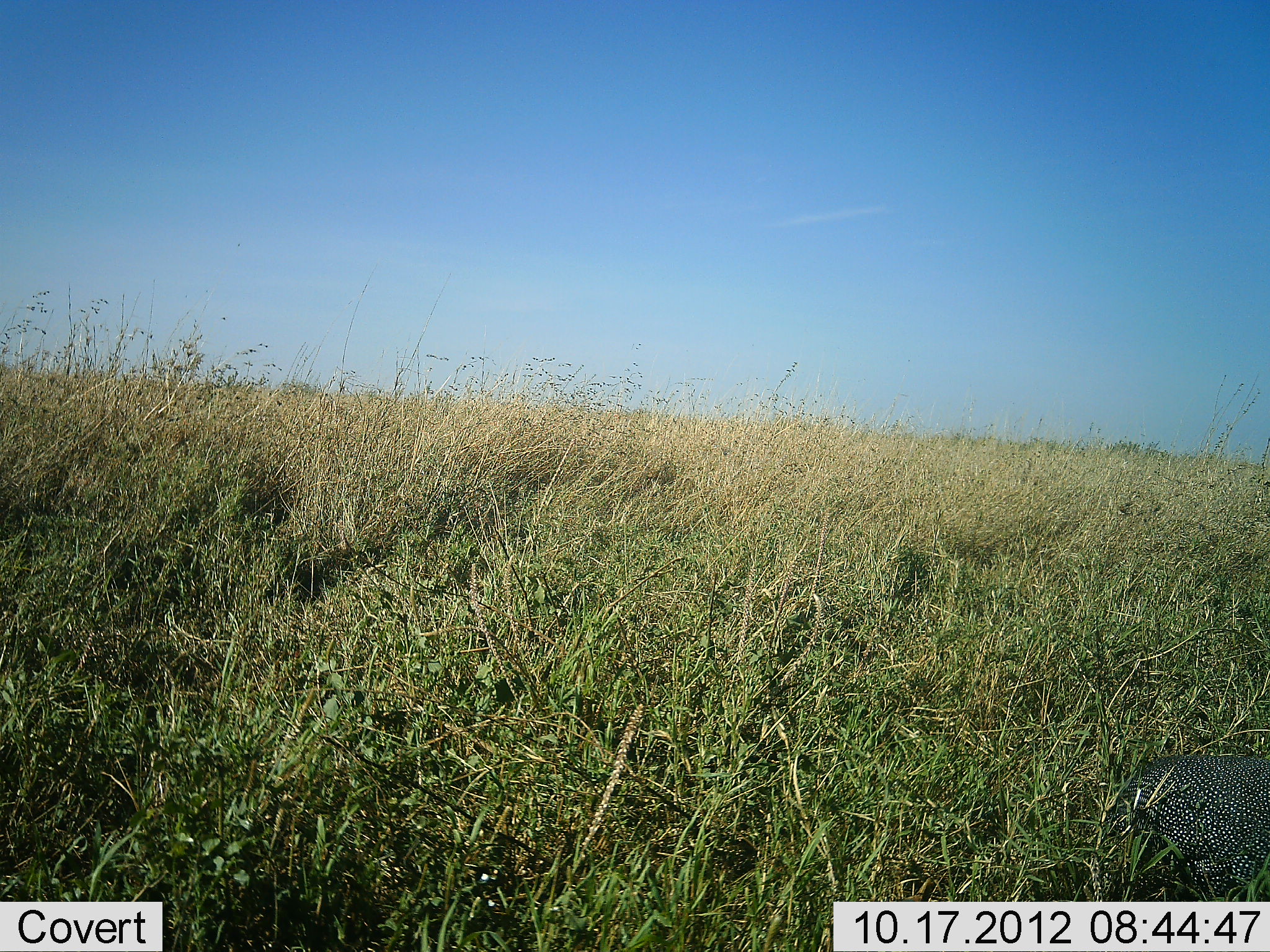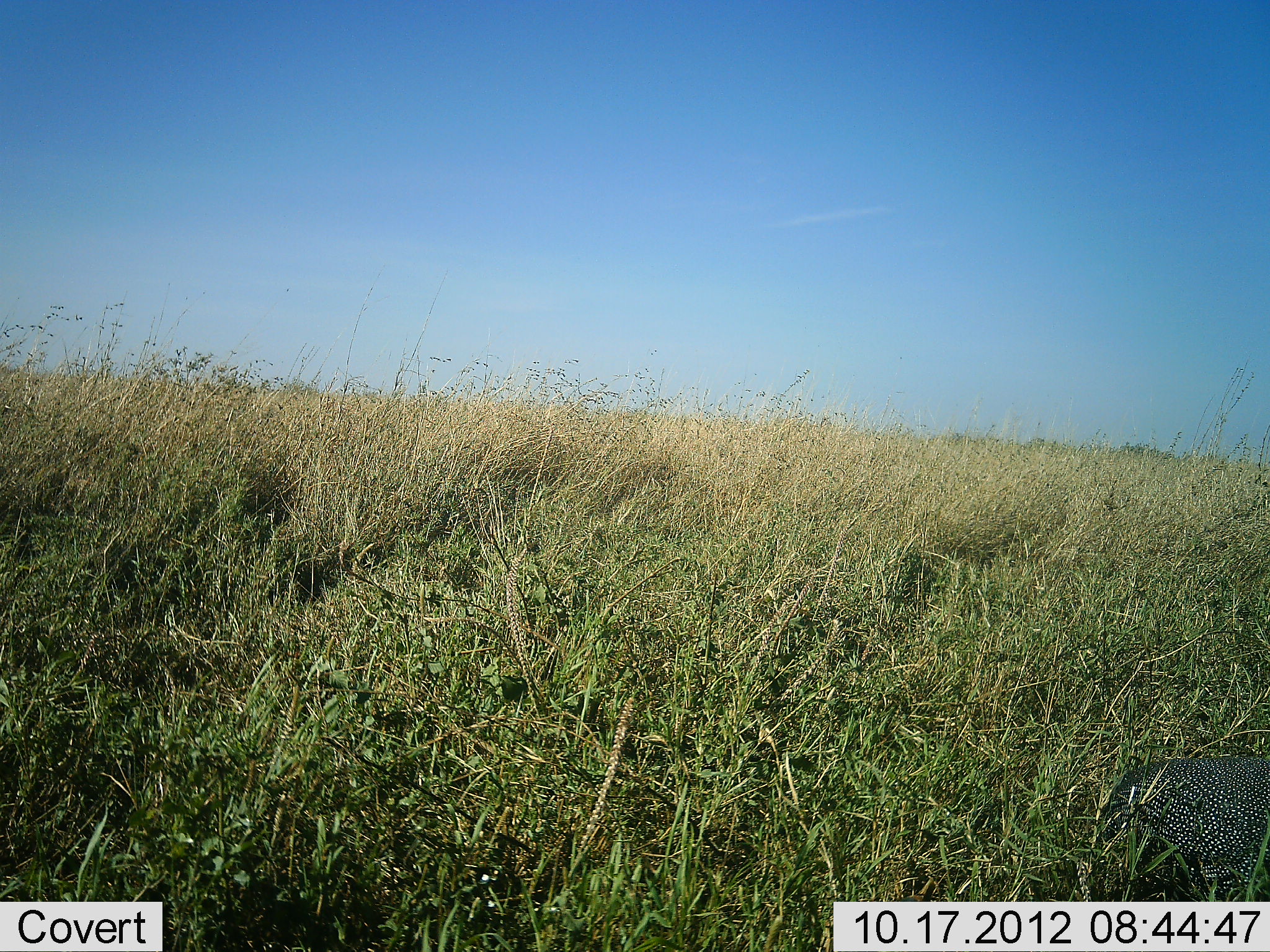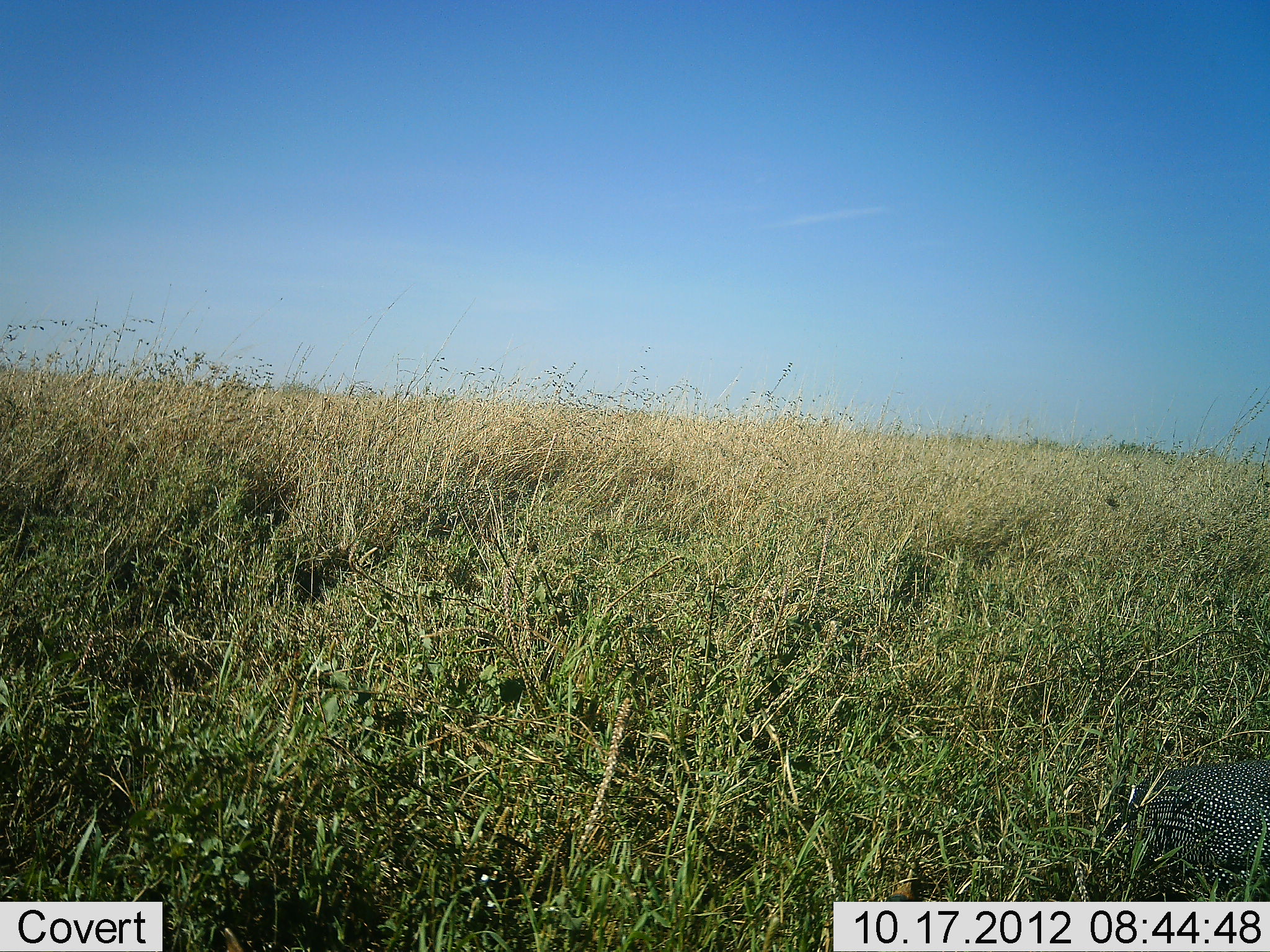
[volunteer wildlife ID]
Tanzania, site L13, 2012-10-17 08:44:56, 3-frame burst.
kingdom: Animalia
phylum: Chordata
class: Aves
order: Galliformes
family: Numididae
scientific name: Numididae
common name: guinea fowl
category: guineafowl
Guineafowl (guinea fowl) (Numididae), count 1. Behavior (volunteer vote fractions): standing 60%, resting 10%, moving 10%, interacting 0%. Young present (vote fraction): 0%. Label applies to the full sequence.